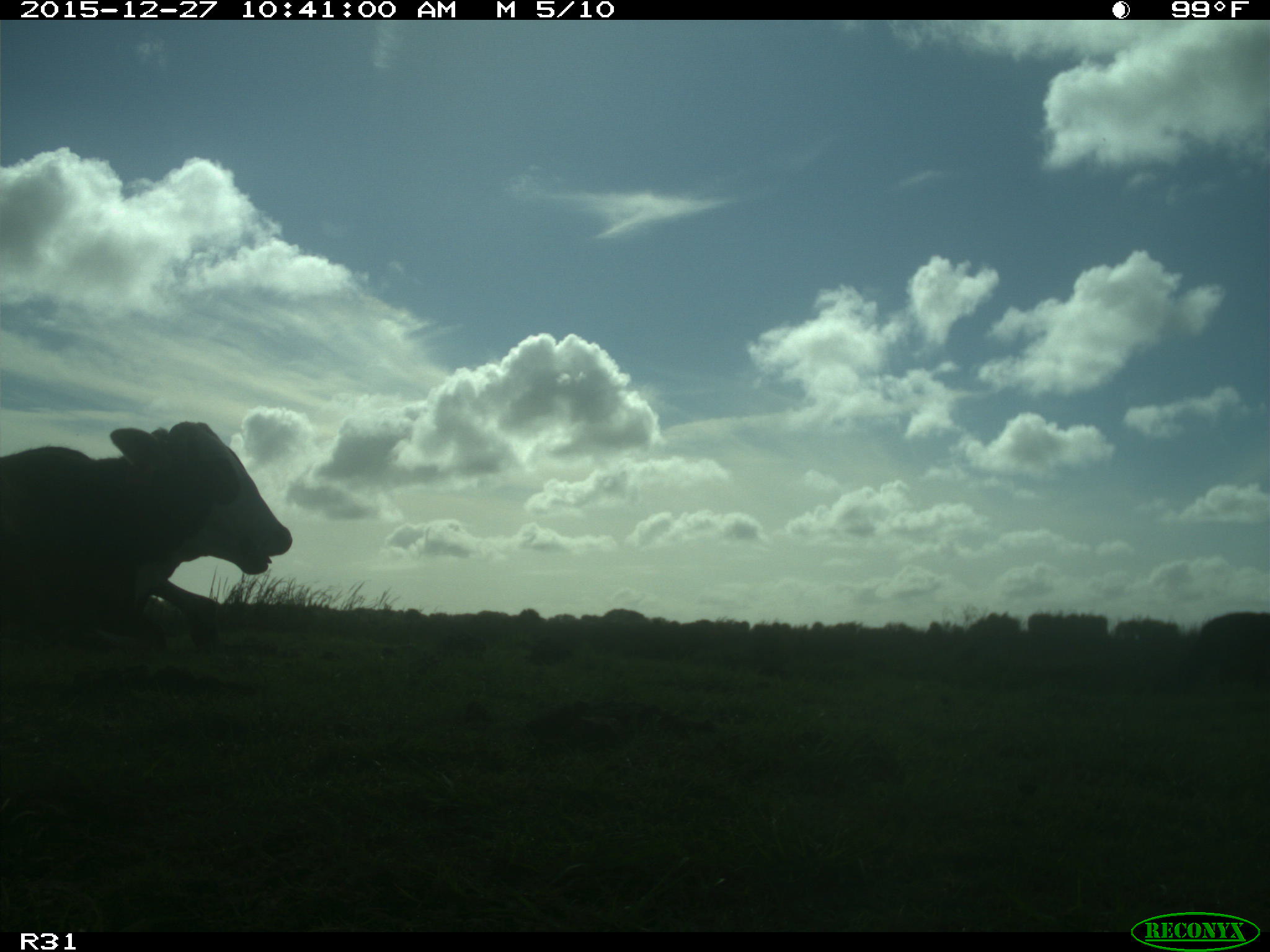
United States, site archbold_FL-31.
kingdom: Animalia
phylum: Chordata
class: Mammalia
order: Artiodactyla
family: Bovidae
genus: Bos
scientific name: Bos taurus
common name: domestic cow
Bos taurus (domestic cow).